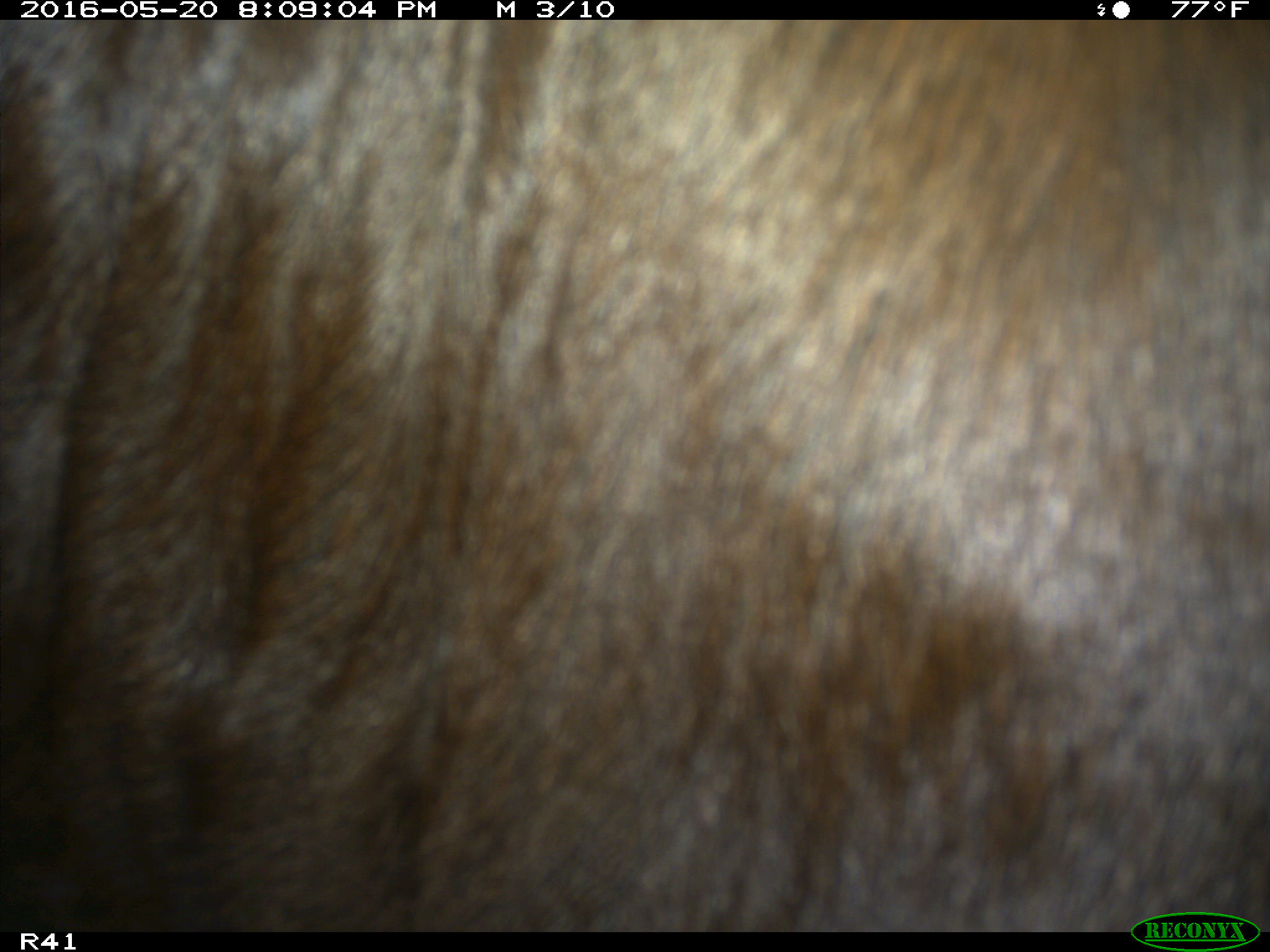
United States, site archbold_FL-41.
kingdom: Animalia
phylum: Chordata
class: Mammalia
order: Artiodactyla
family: Bovidae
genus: Bos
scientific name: Bos taurus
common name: domestic cow